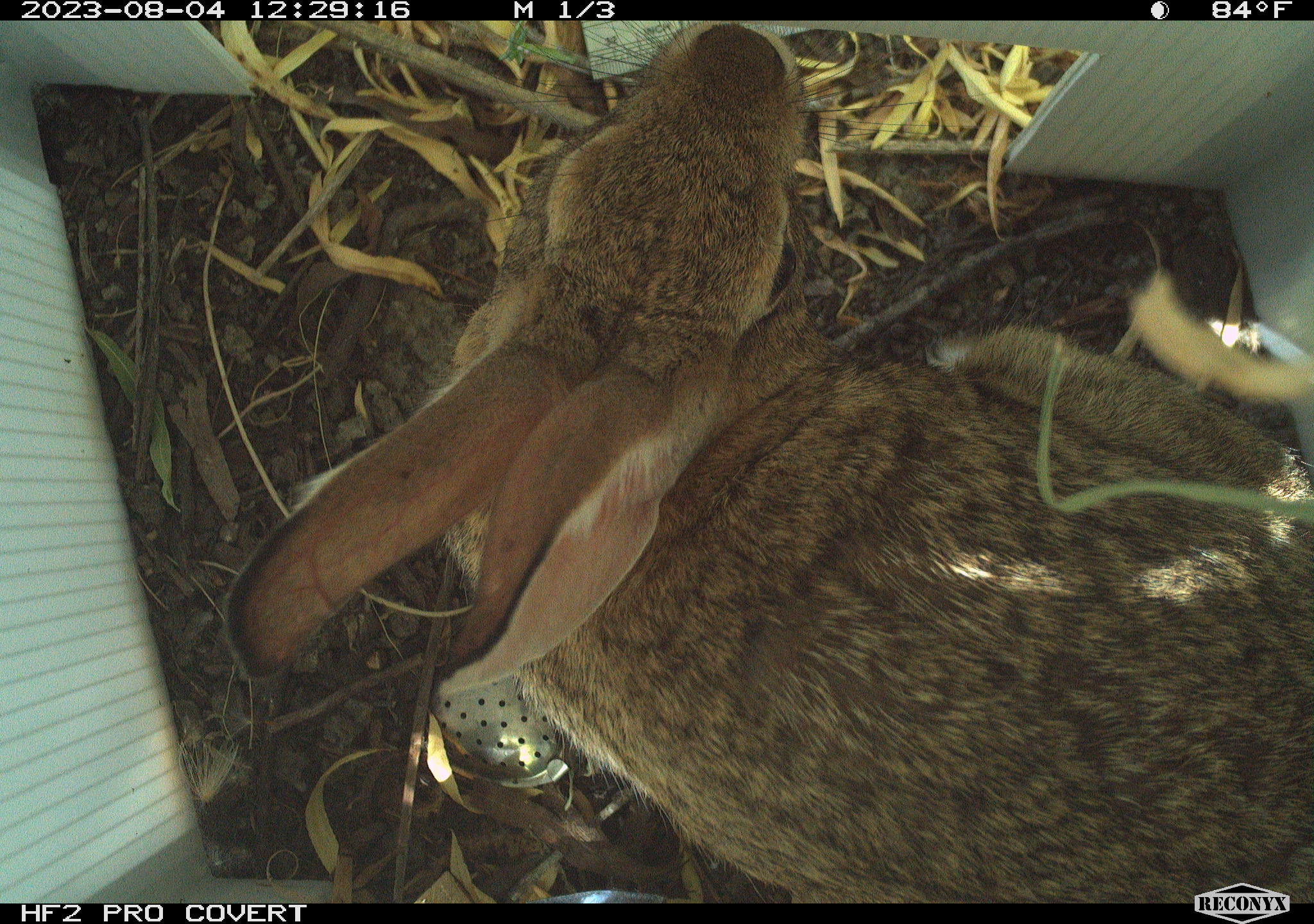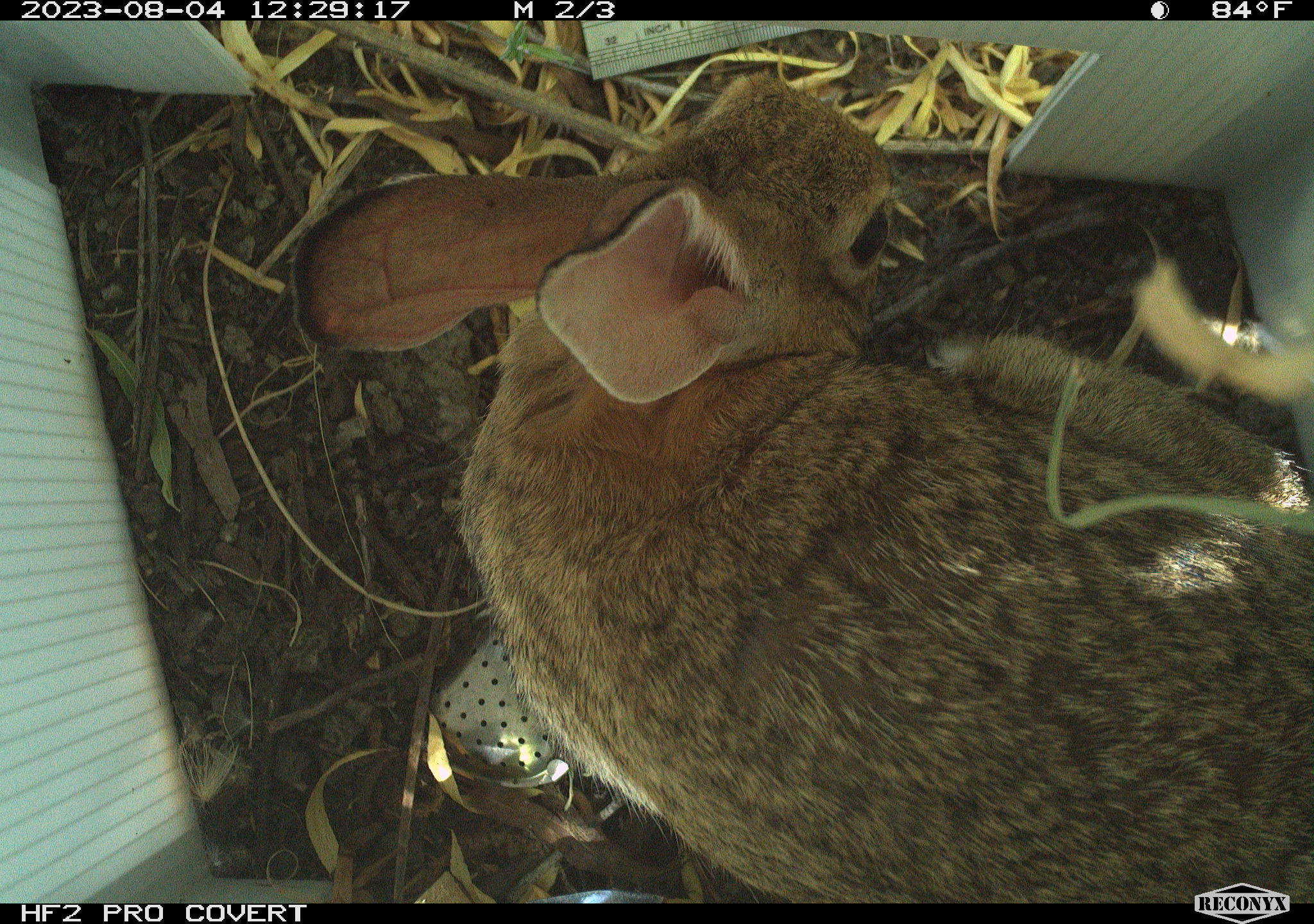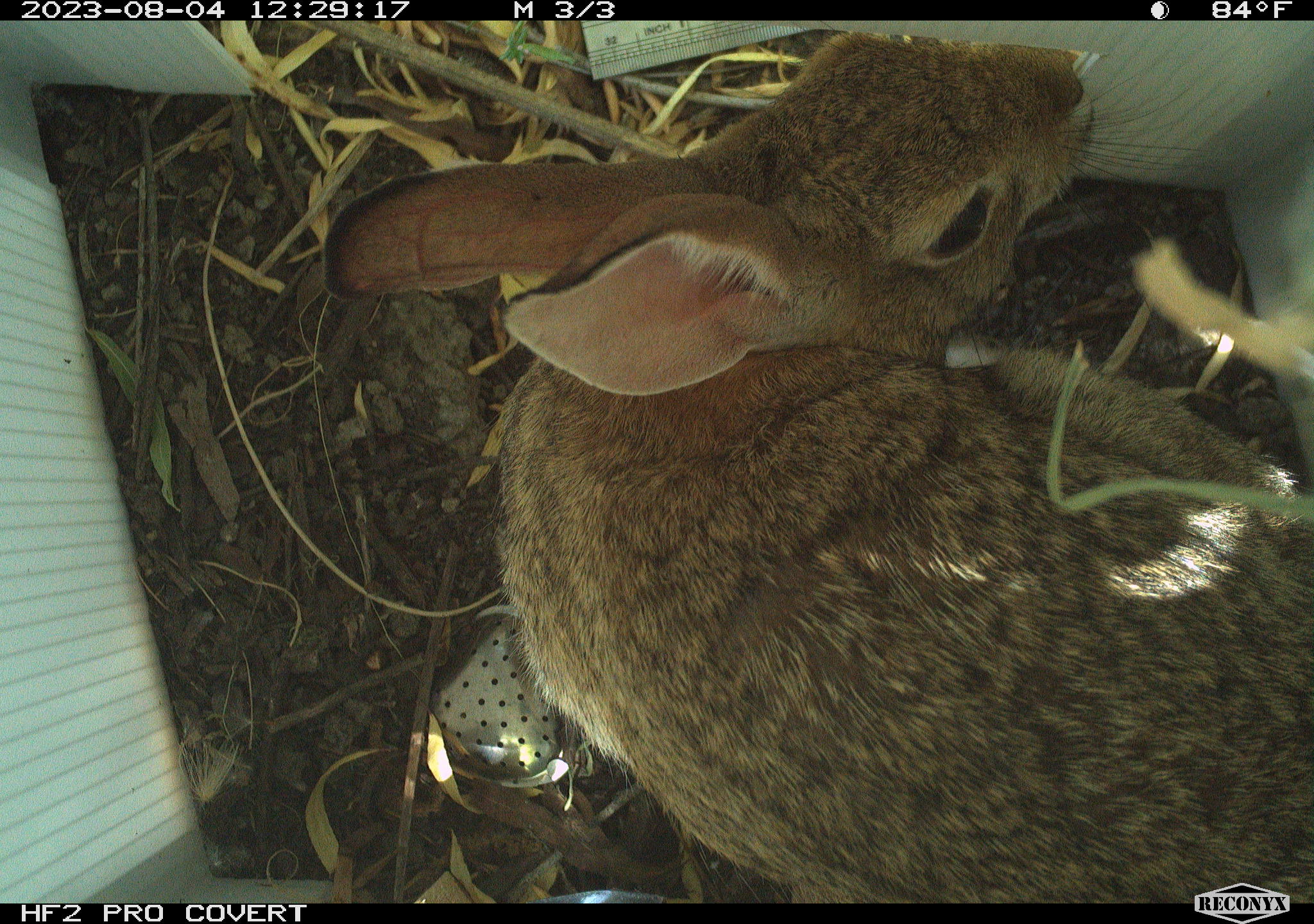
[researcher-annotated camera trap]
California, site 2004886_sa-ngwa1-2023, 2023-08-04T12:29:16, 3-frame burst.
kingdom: Animalia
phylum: Chordata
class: Mammalia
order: Lagomorpha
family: Leporidae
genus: Sylvilagus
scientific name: Sylvilagus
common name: cottontail rabbits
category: sylvilagus species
Sylvilagus species (cottontail rabbits) (Sylvilagus).